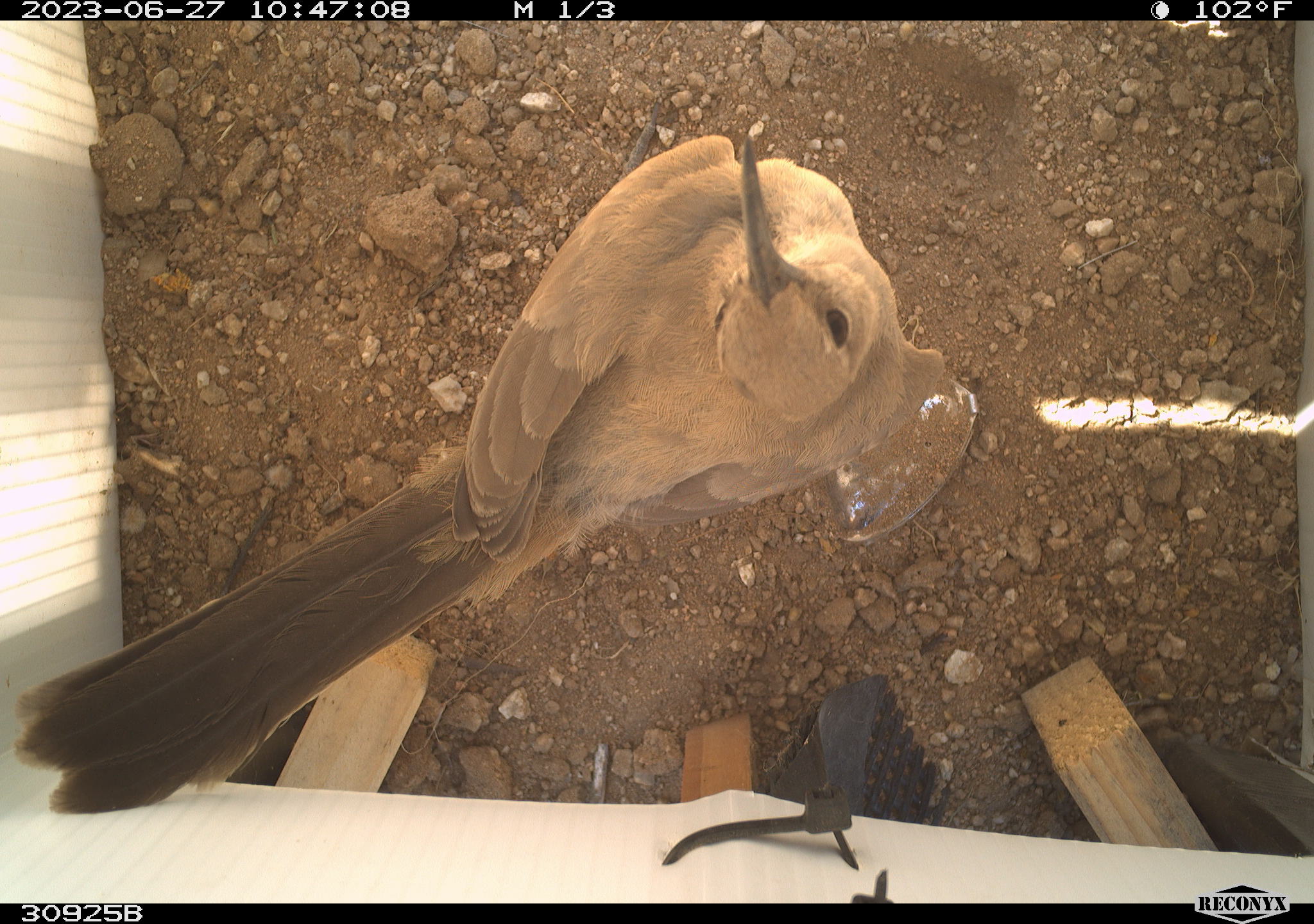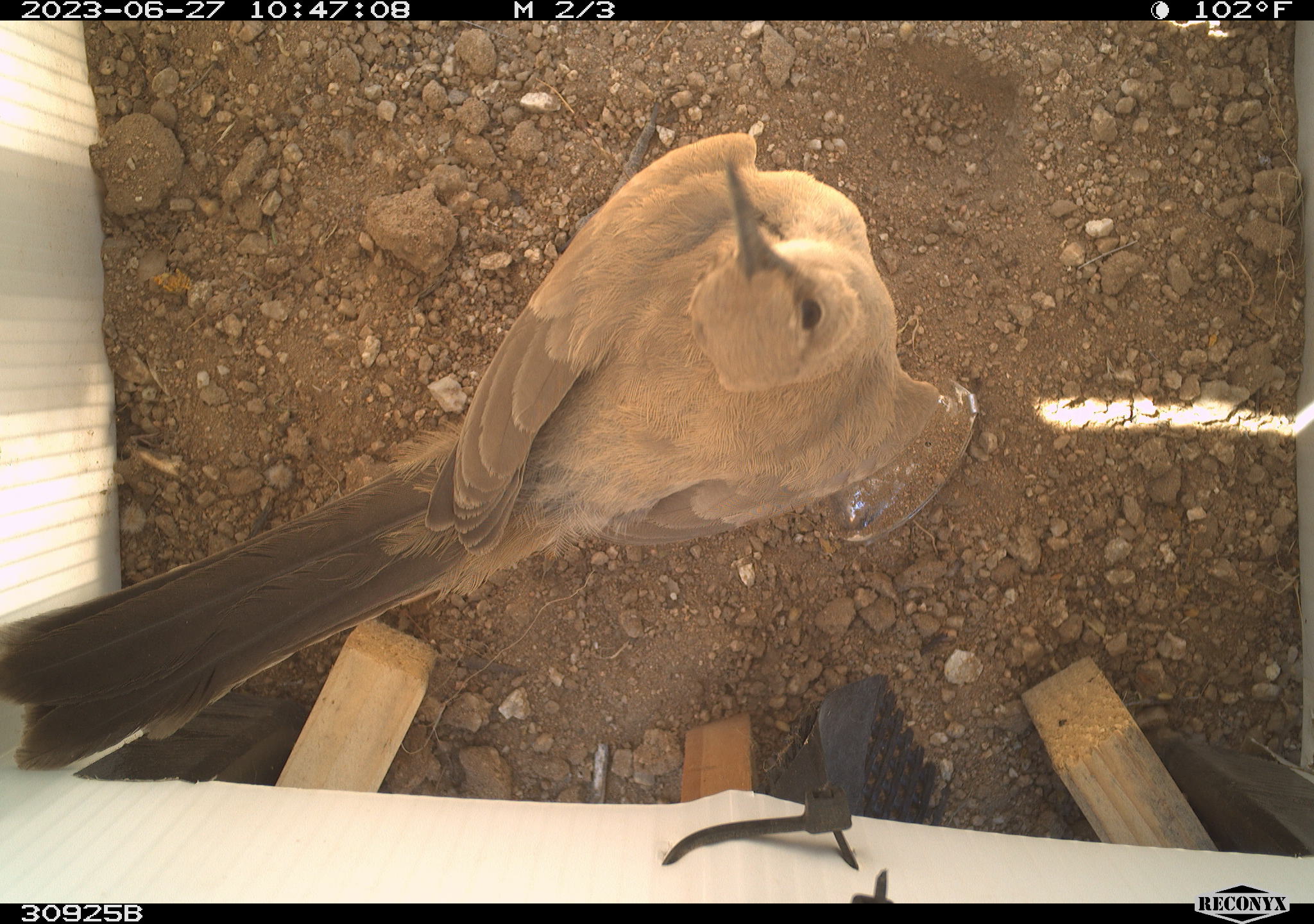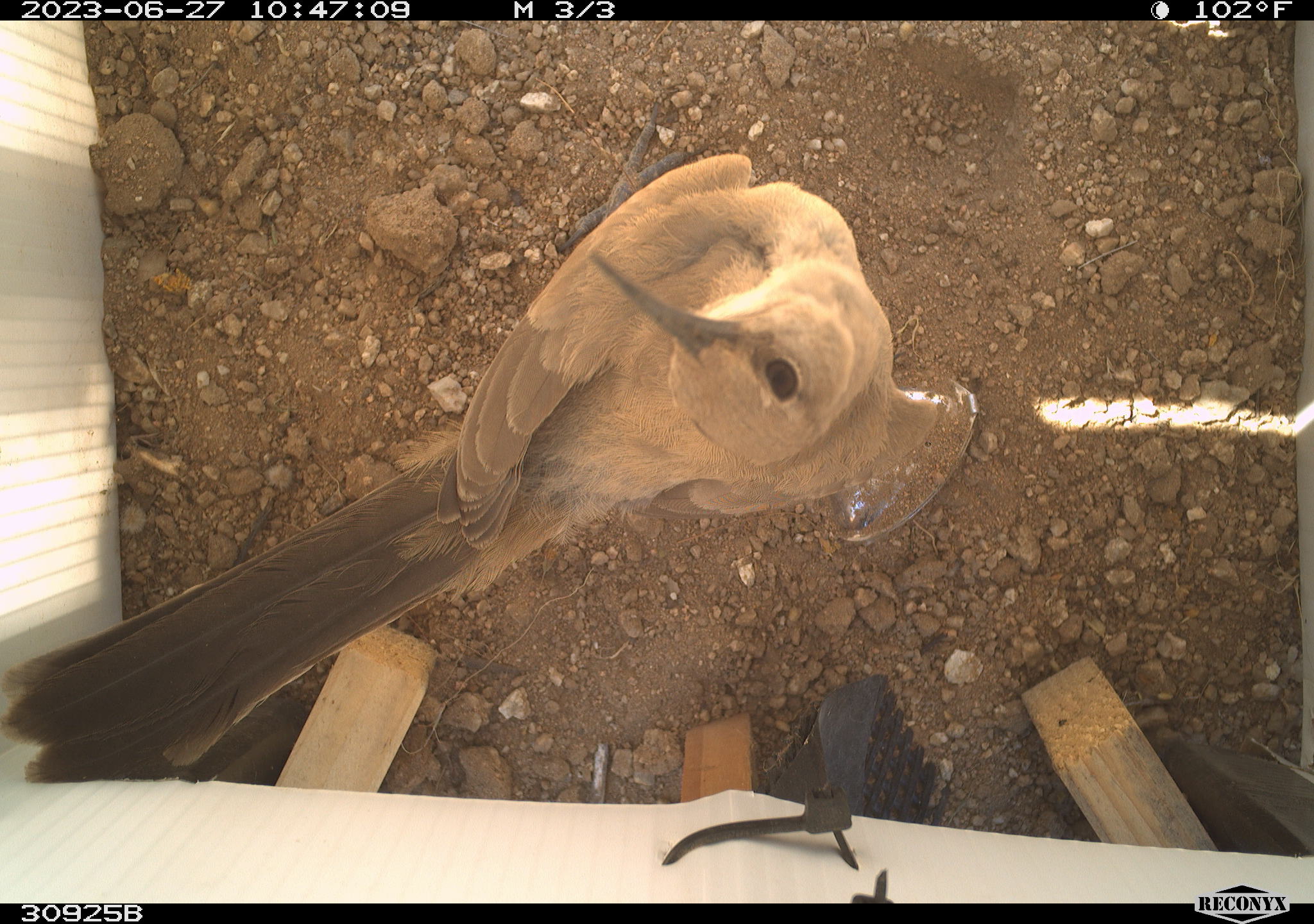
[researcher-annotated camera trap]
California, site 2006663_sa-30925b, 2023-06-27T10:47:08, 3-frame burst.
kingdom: Animalia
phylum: Chordata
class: Aves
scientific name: Aves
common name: bird